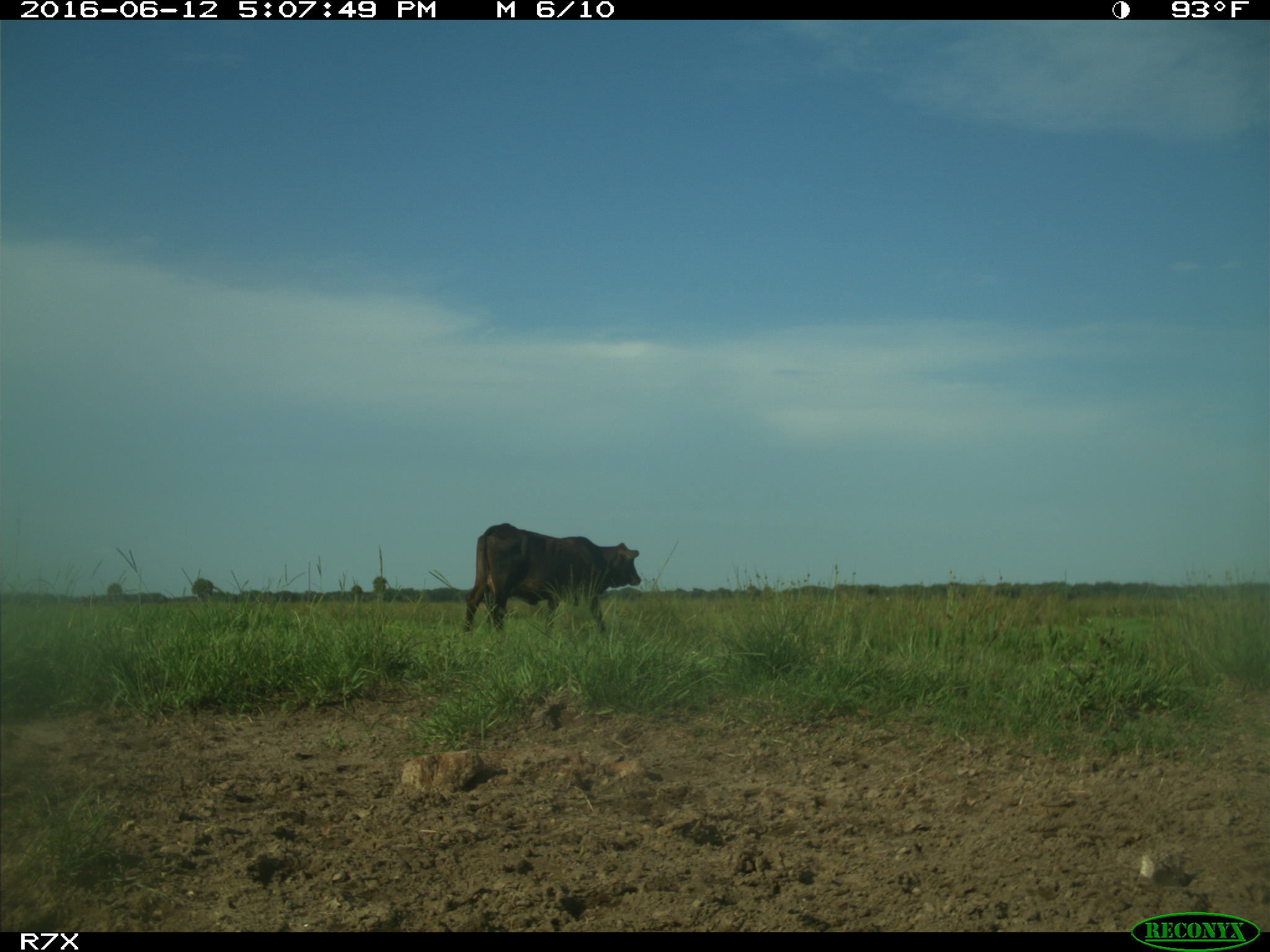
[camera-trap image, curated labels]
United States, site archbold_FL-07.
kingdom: Animalia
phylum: Chordata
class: Mammalia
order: Artiodactyla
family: Bovidae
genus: Bos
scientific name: Bos taurus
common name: domestic cow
Bos taurus (domestic cow).